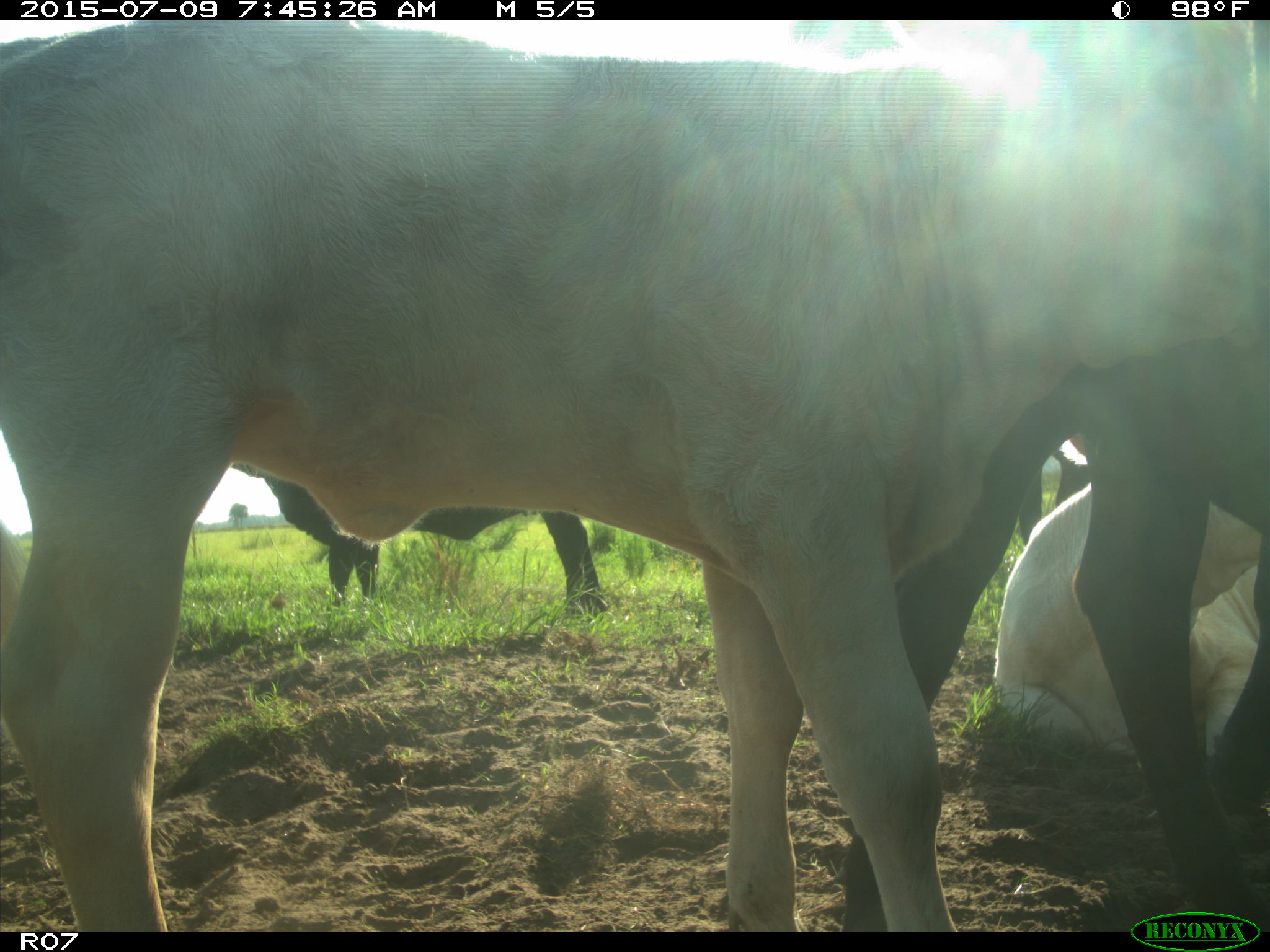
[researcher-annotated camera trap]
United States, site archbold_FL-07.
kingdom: Animalia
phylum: Chordata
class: Mammalia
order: Artiodactyla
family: Bovidae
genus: Bos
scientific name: Bos taurus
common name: domestic cow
Bos taurus (domestic cow).